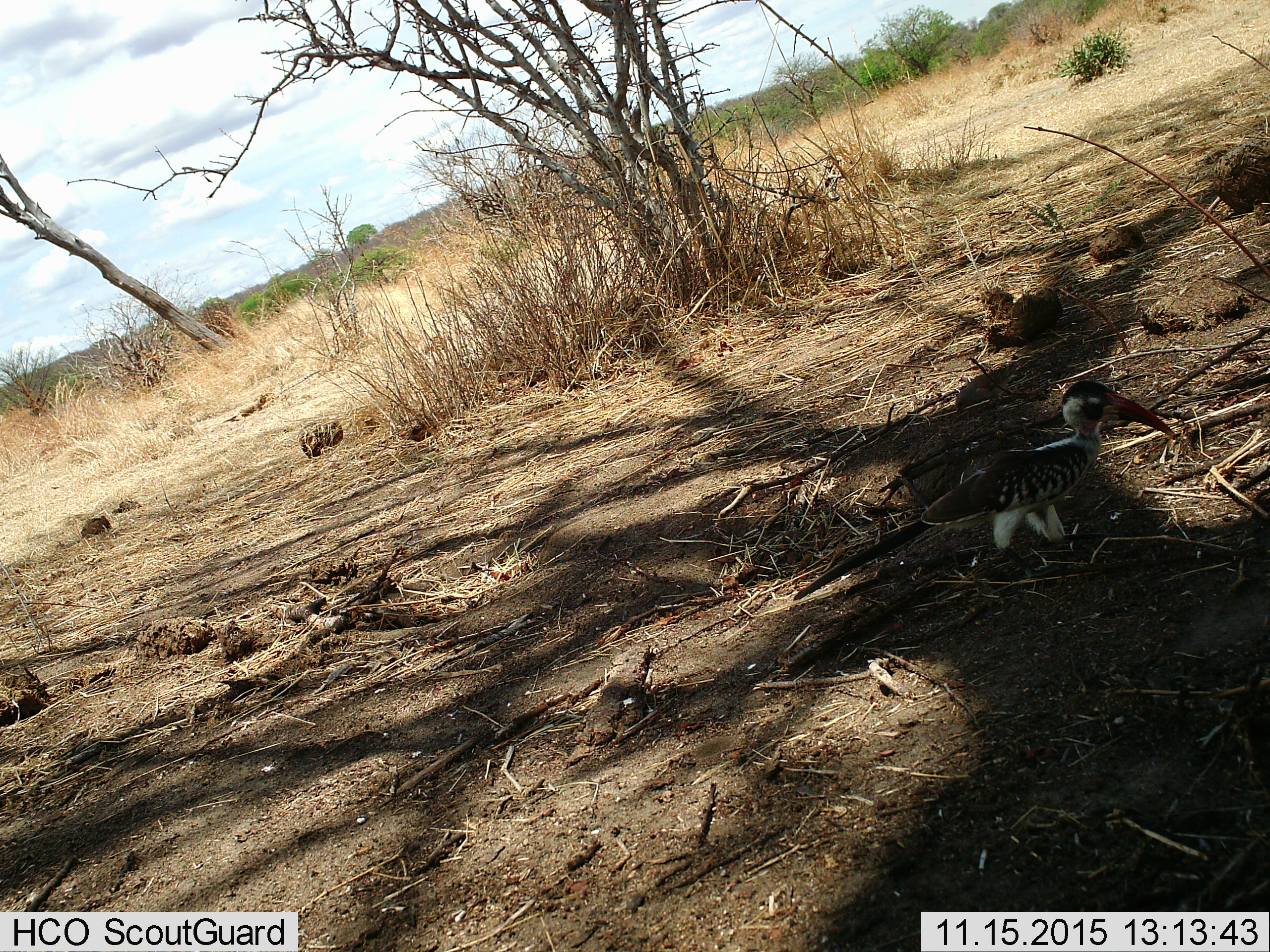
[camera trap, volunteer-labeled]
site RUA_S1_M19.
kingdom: Animalia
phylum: Chordata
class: Aves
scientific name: Aves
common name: bird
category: birdother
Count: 1.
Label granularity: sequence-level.